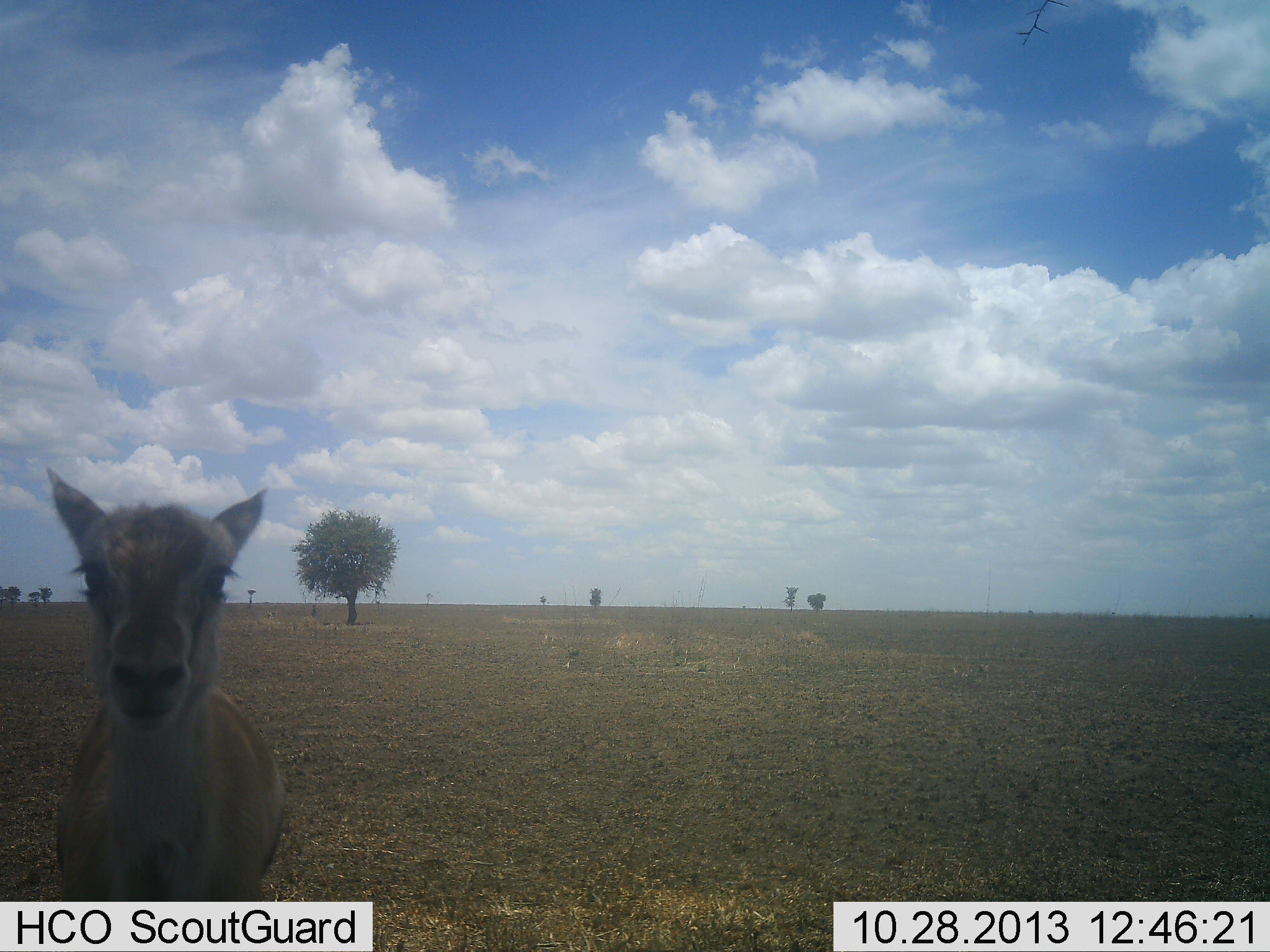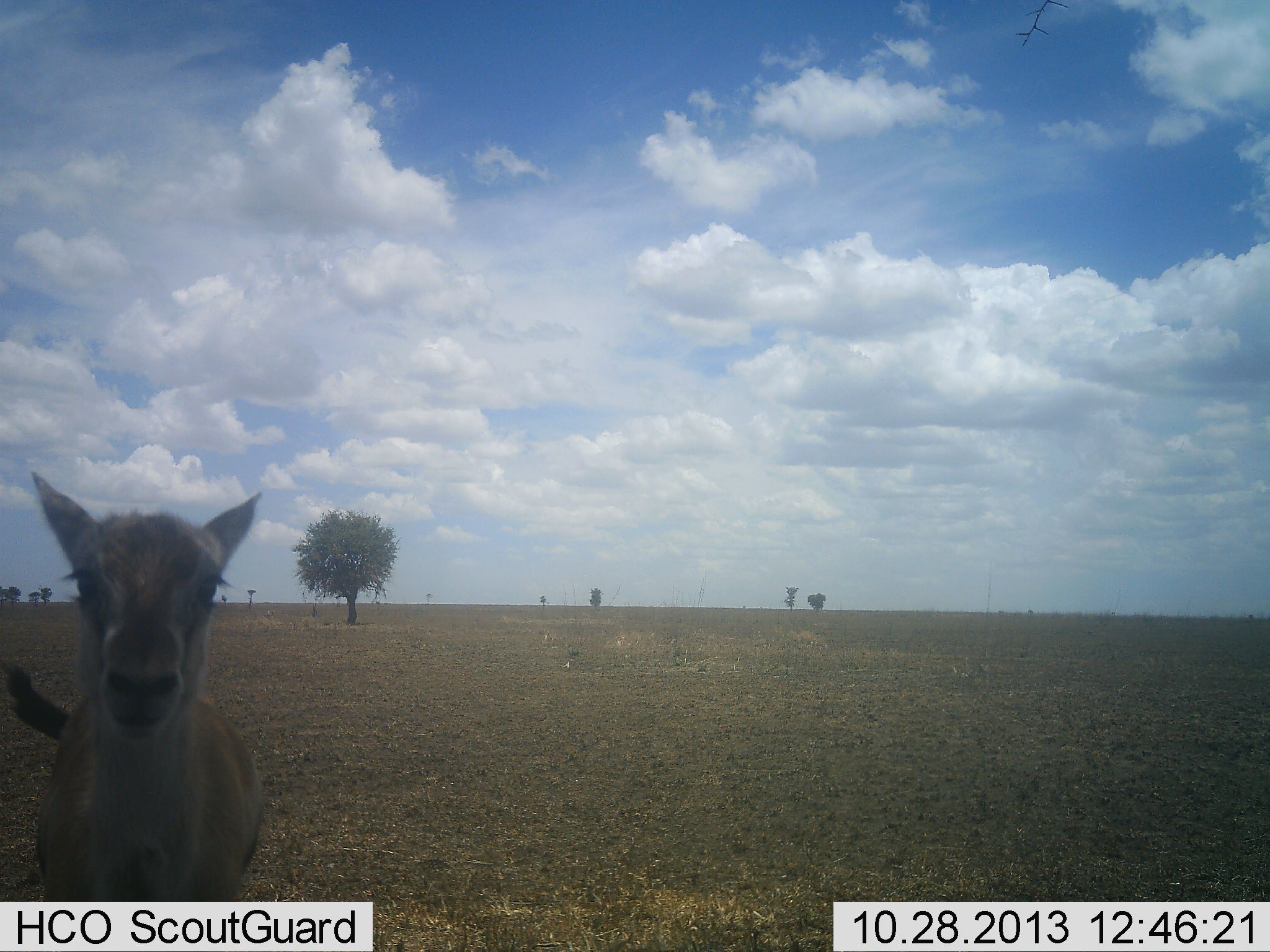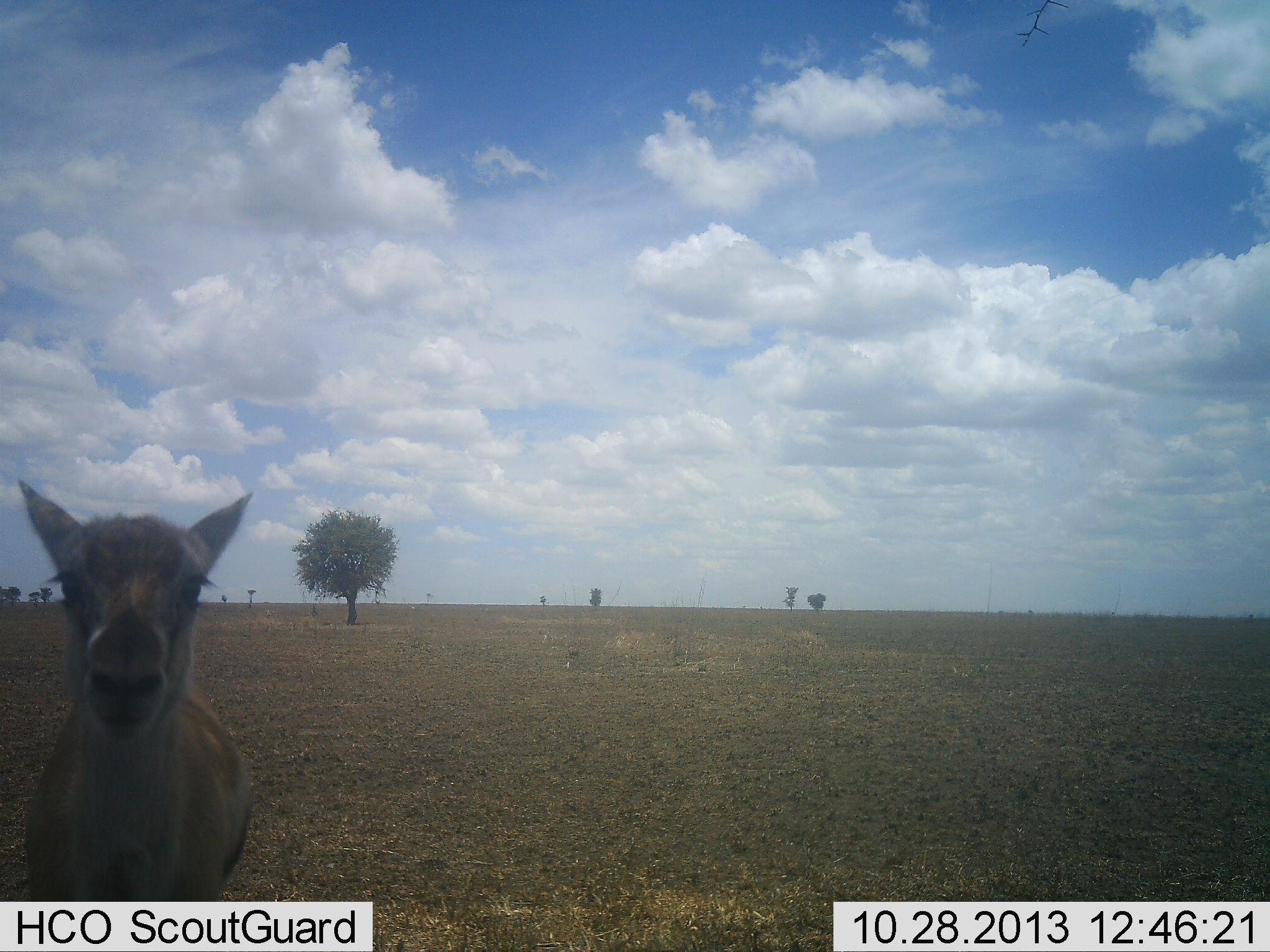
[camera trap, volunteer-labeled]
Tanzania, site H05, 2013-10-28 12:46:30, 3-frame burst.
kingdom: Animalia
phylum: Chordata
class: Mammalia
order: Artiodactyla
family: Bovidae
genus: Eudorcas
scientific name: Eudorcas thomsonii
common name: thomson's gazelle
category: gazellethomsons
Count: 1.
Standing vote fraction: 93%.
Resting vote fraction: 0%.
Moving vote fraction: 7%.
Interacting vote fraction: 0%.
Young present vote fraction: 27%.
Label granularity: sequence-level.